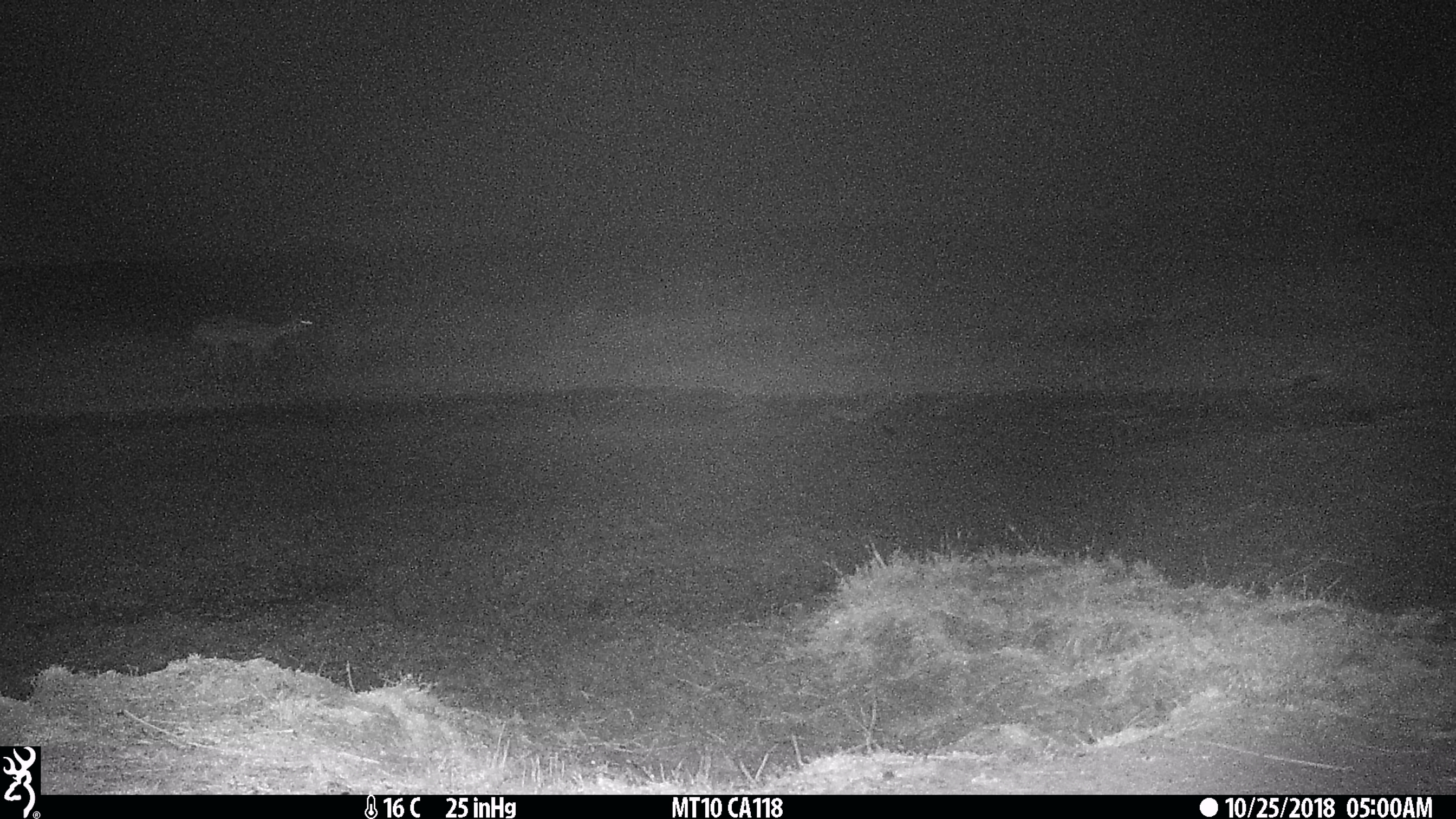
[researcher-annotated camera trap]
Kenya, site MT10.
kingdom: Animalia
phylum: Chordata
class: Mammalia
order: Artiodactyla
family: Bovidae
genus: Aepyceros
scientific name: Aepyceros melampus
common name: impala